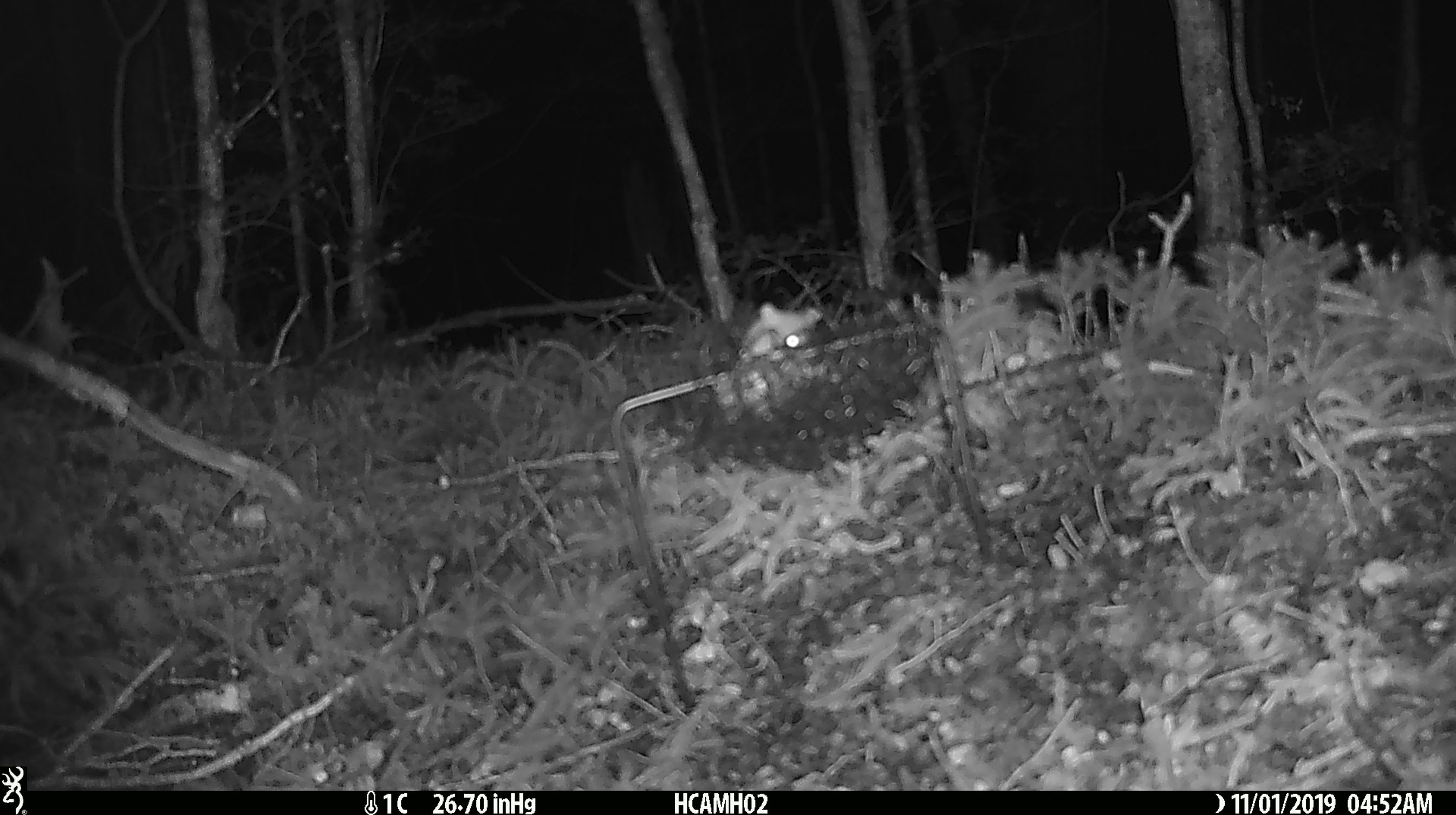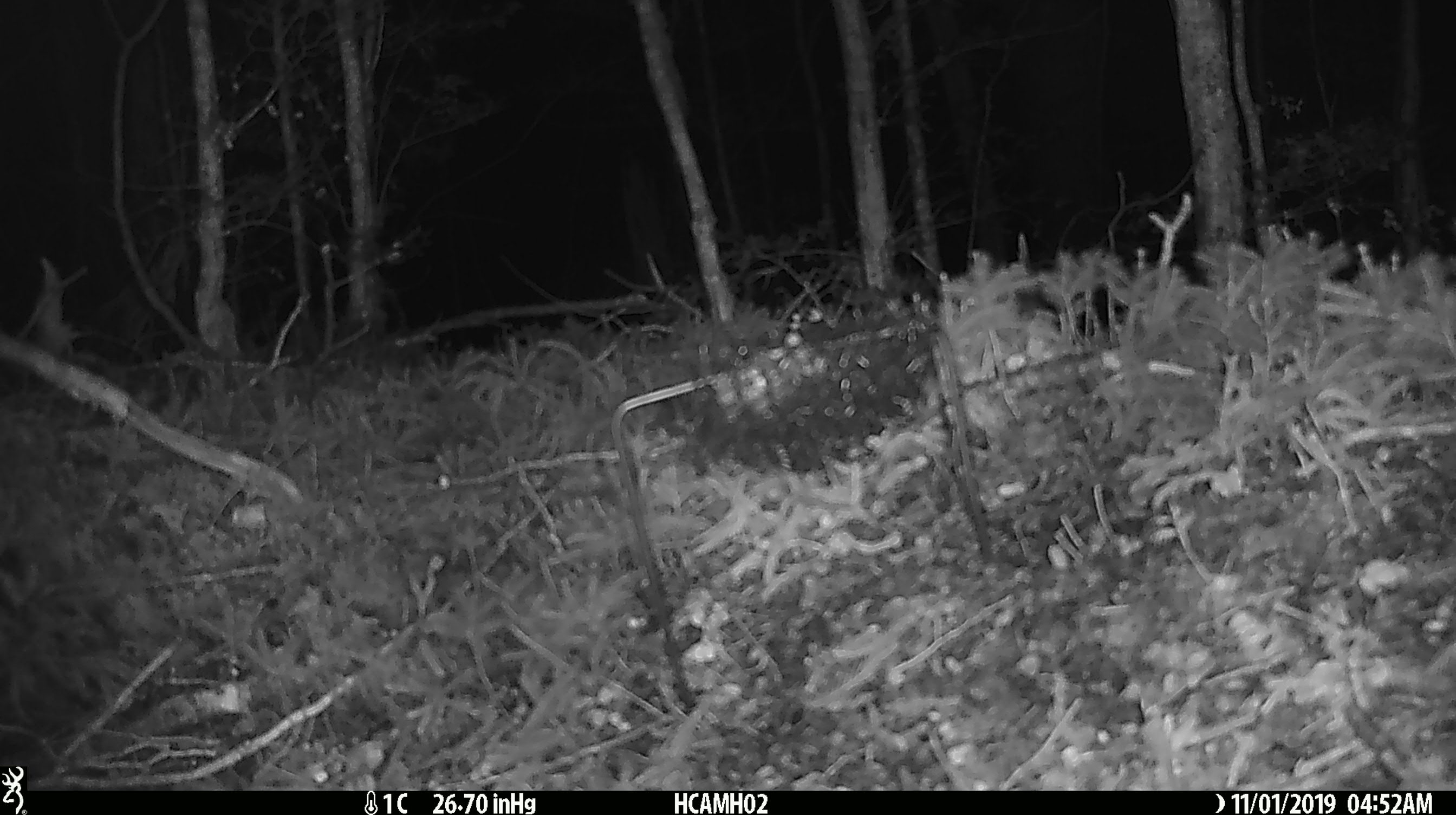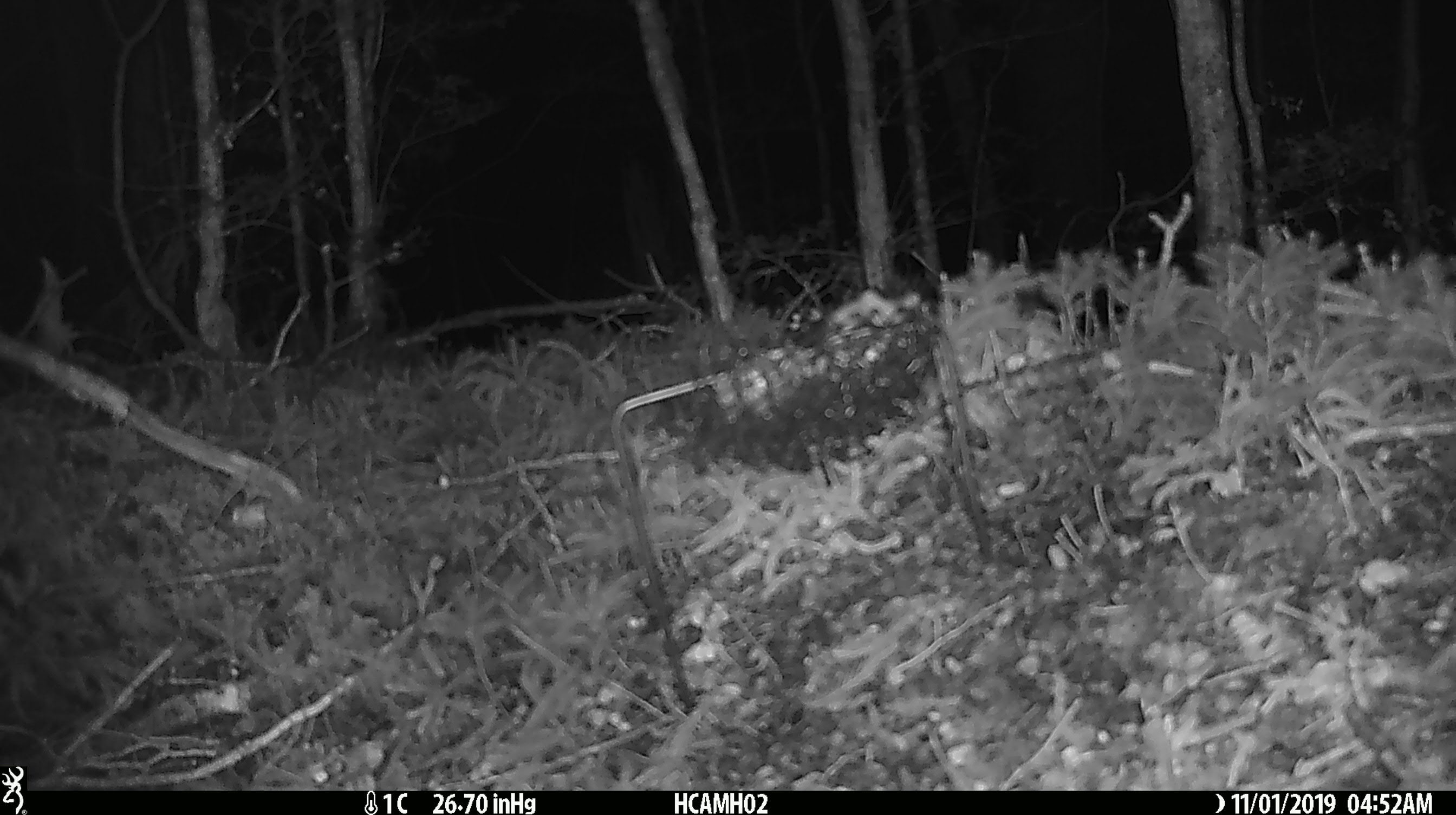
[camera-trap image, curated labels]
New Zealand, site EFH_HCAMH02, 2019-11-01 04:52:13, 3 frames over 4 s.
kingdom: Animalia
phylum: Chordata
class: Mammalia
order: Rodentia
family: Muridae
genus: Mus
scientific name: Mus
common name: mouse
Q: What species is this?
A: Mouse (Mus).